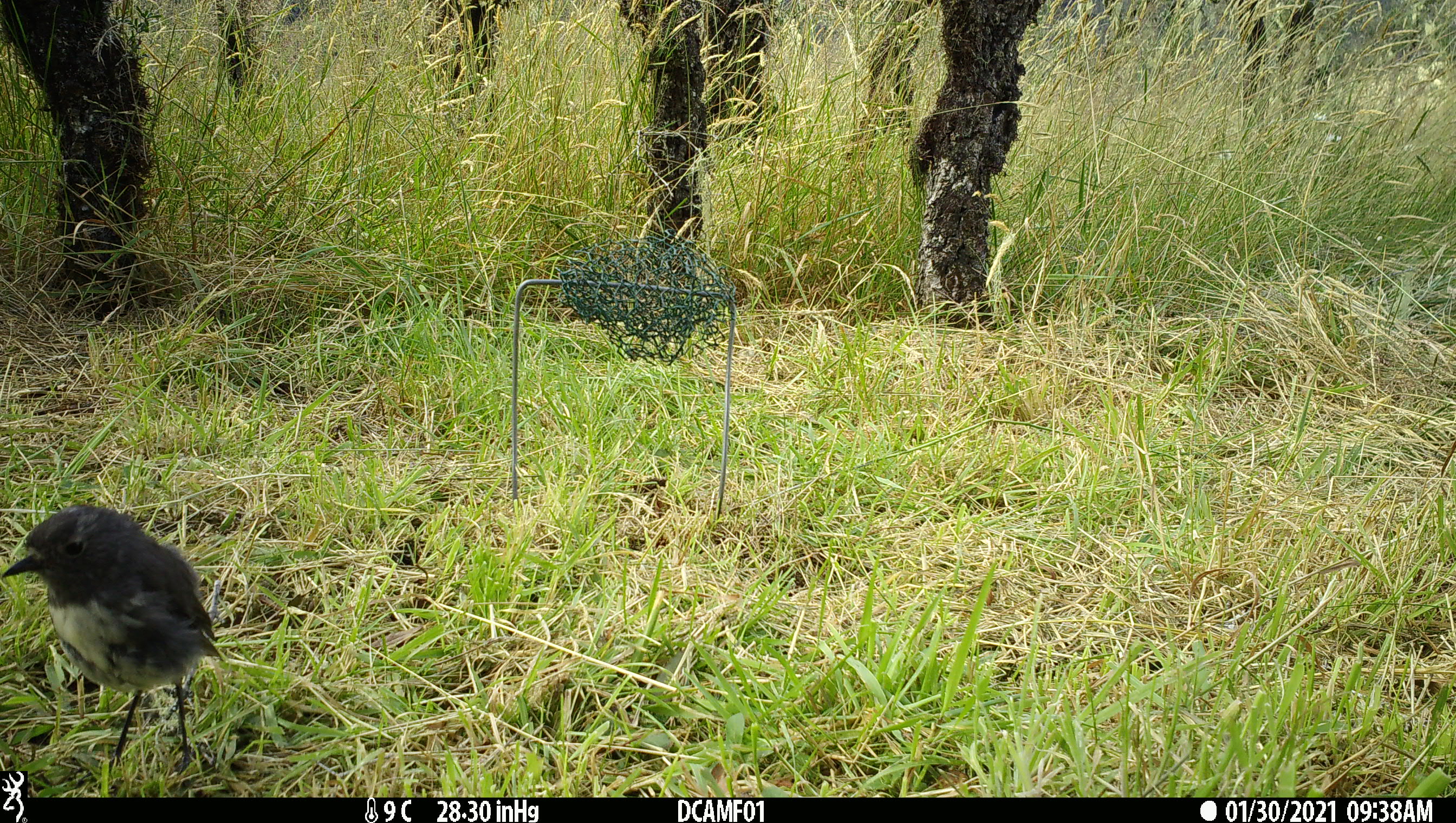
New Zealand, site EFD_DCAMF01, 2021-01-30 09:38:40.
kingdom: Animalia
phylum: Chordata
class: Aves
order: Passeriformes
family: Petroicidae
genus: Petroica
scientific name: Petroica australis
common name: new zealand robin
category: robin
Robin (new zealand robin) (Petroica australis).